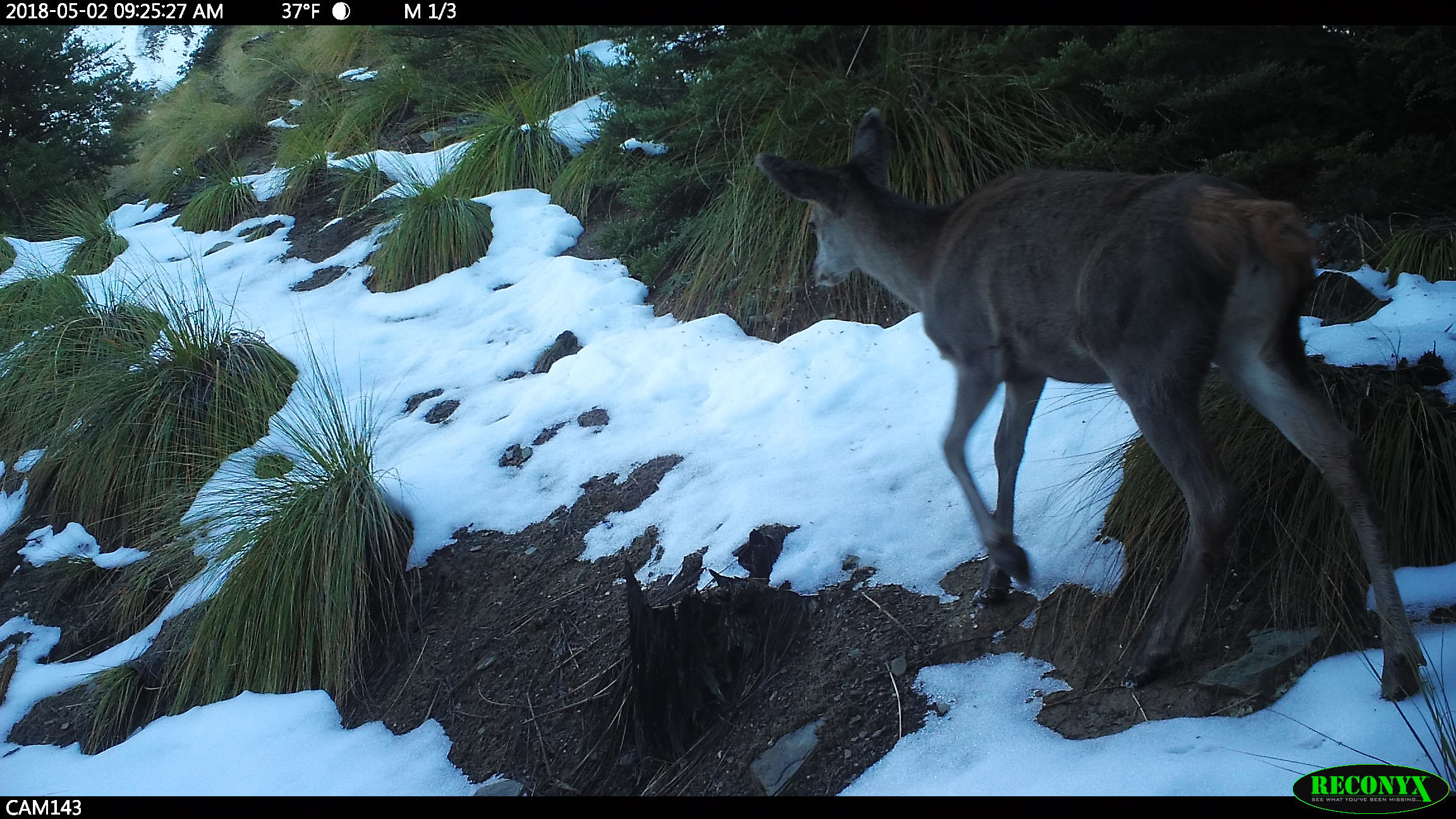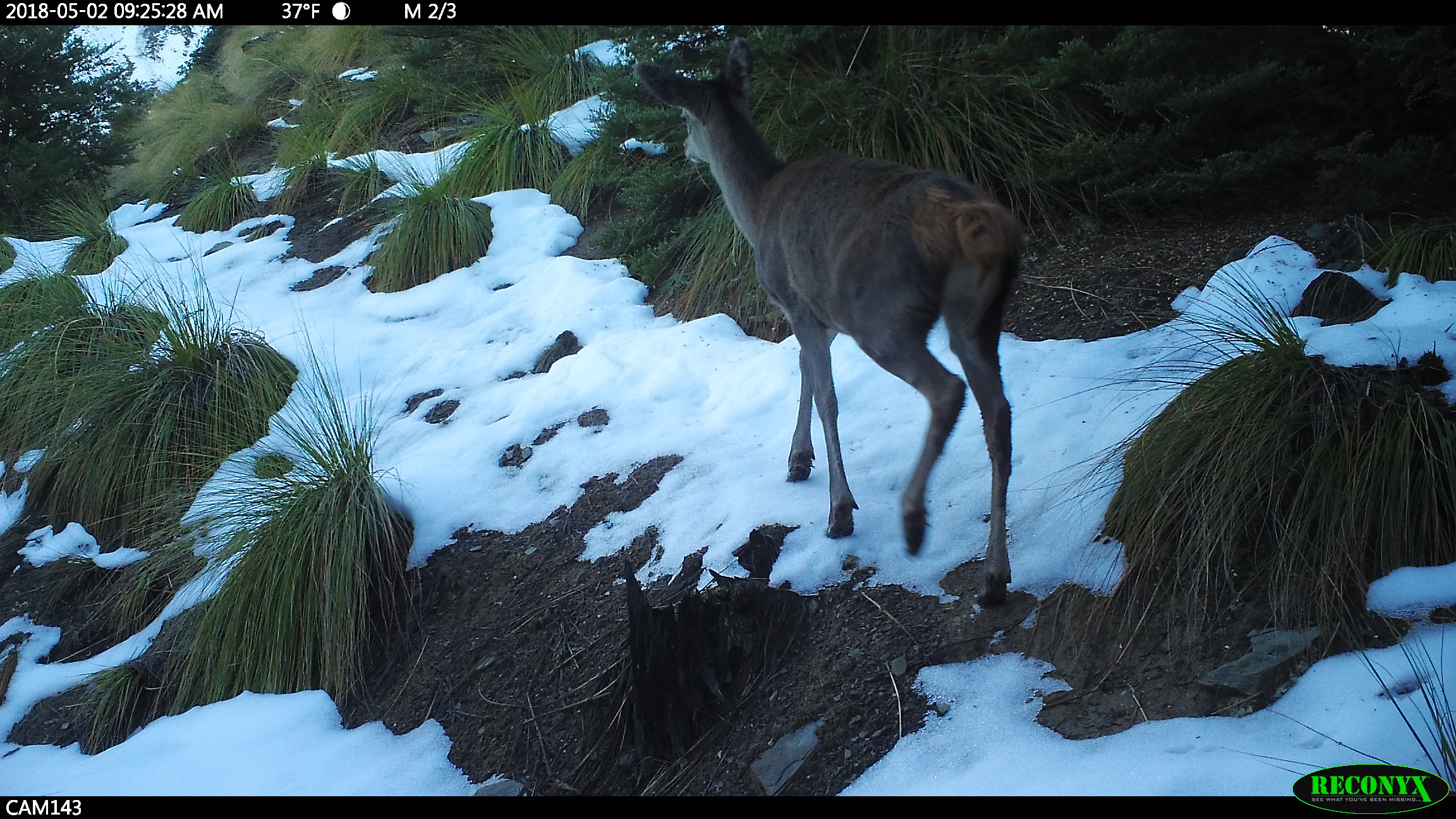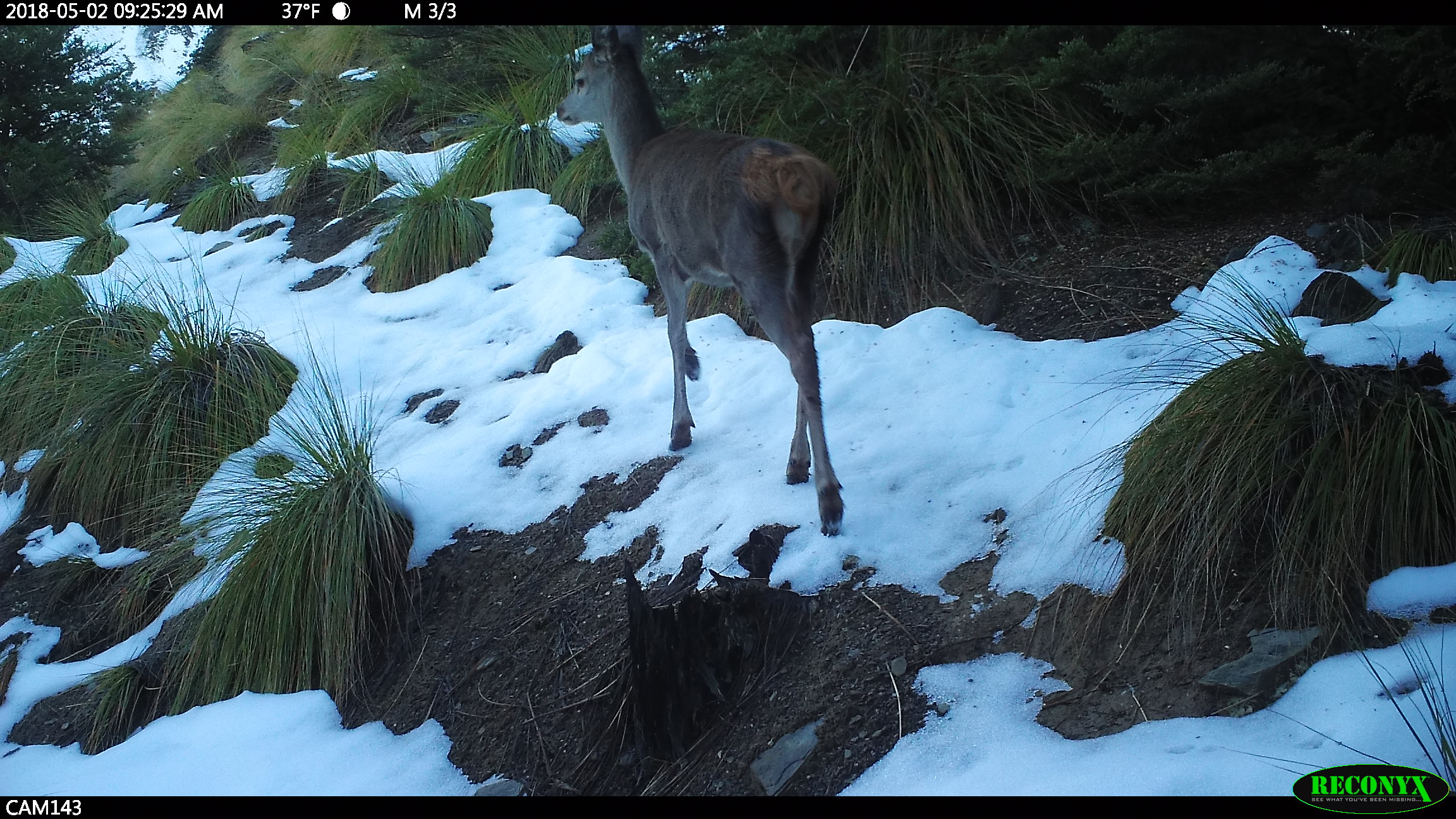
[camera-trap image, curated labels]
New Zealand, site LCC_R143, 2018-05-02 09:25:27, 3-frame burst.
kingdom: Animalia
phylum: Chordata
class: Mammalia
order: Artiodactyla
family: Cervidae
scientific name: Cervidae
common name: deer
Deer (Cervidae).